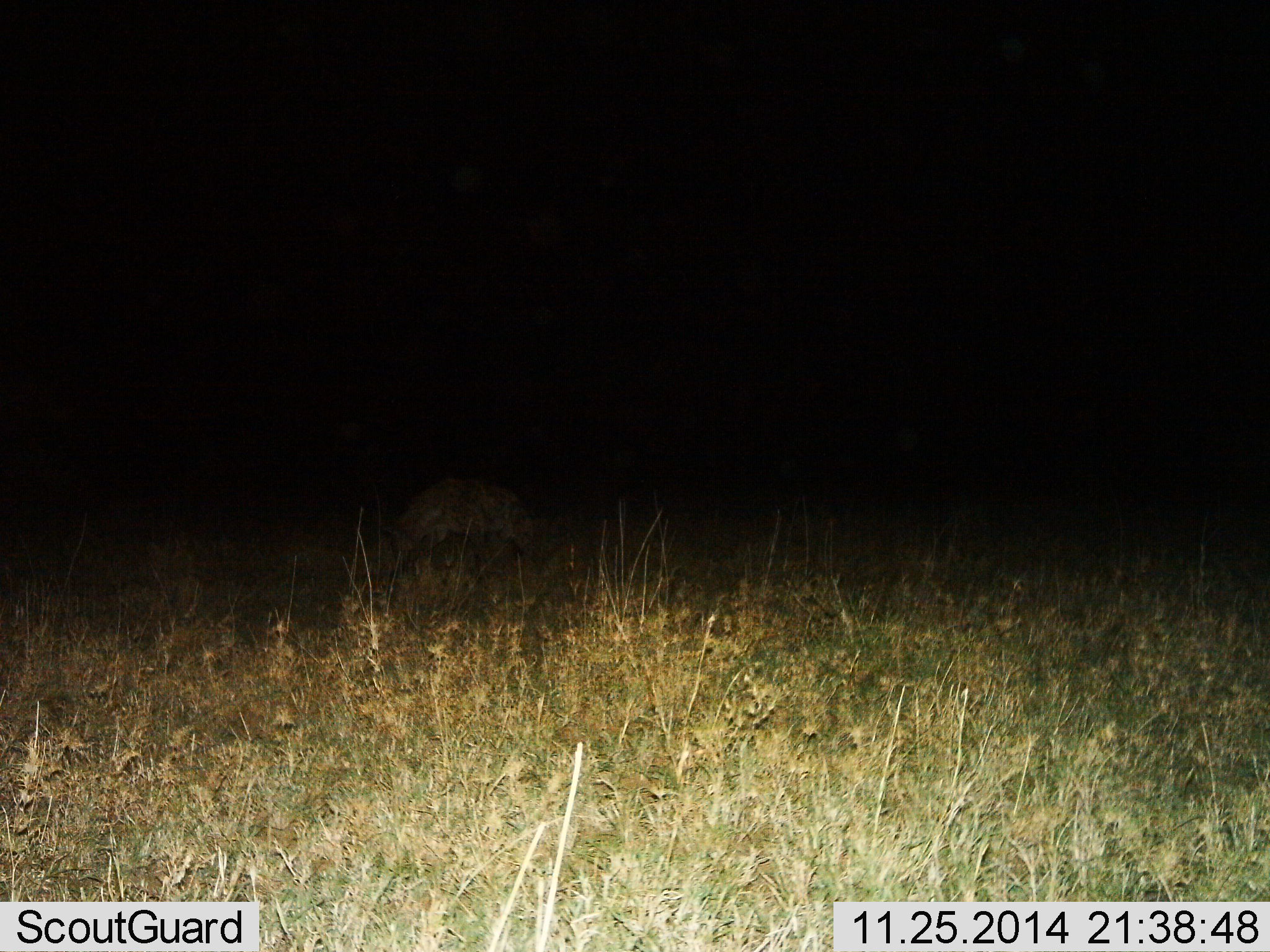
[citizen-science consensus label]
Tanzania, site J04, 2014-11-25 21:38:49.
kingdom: Animalia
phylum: Chordata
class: Mammalia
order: Carnivora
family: Hyaenidae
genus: Crocuta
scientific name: Crocuta crocuta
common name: spotted hyena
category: hyenaspotted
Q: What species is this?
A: Hyenaspotted (spotted hyena) (Crocuta crocuta).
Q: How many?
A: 1.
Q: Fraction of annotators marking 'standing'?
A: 50%.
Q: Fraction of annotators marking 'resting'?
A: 0%.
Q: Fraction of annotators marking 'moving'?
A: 50%.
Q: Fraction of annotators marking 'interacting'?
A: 0%.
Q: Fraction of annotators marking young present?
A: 0%.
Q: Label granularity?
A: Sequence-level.